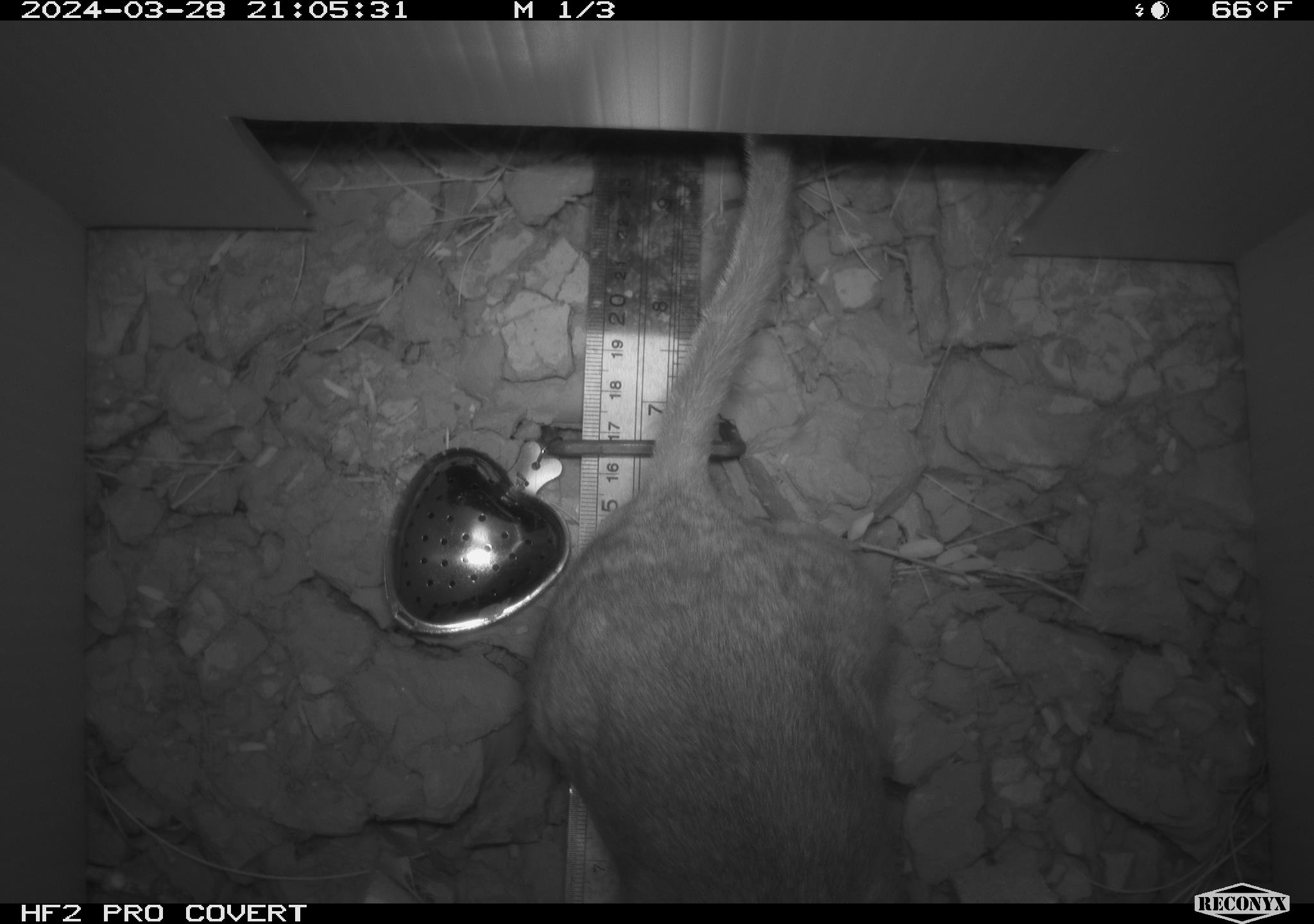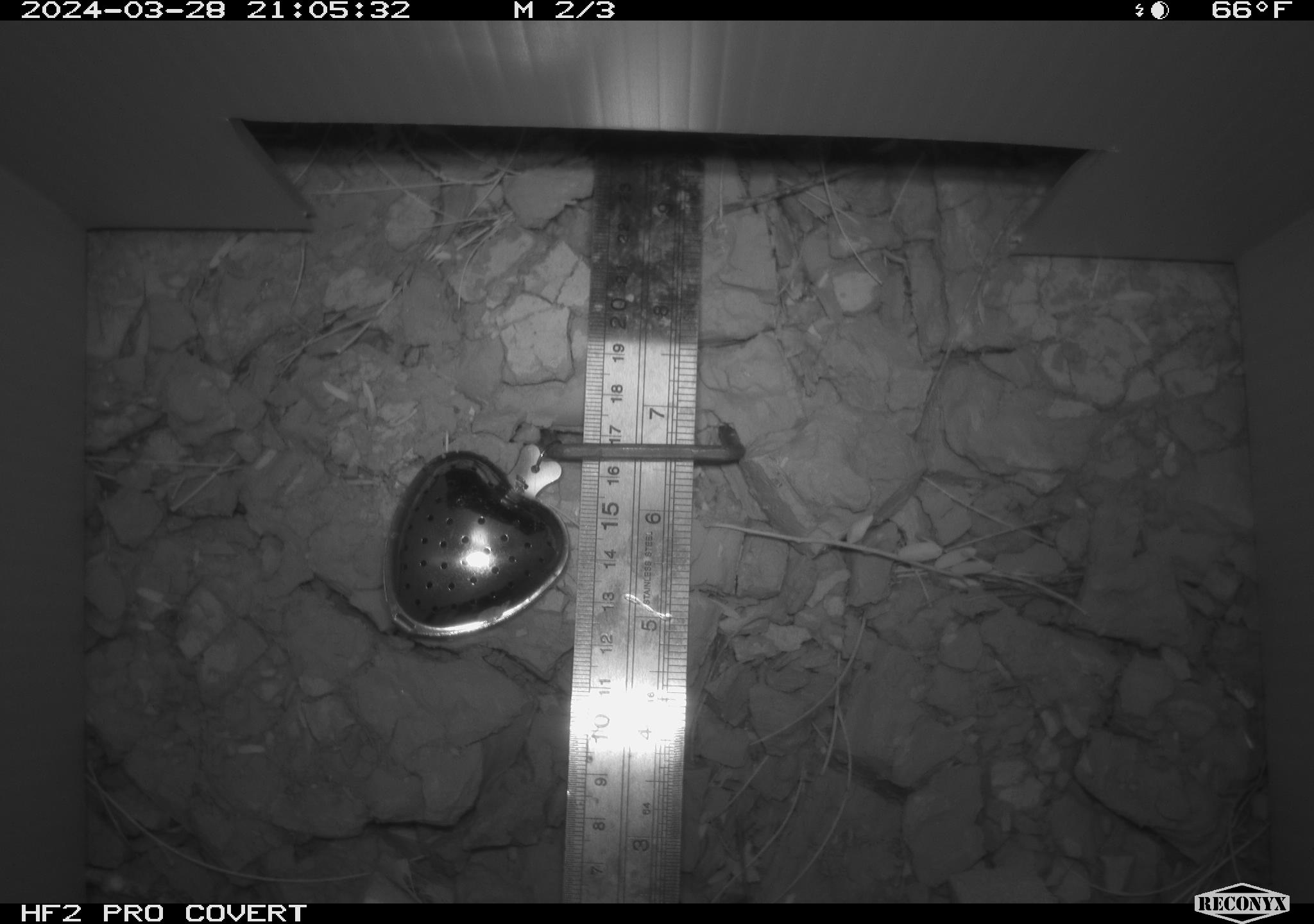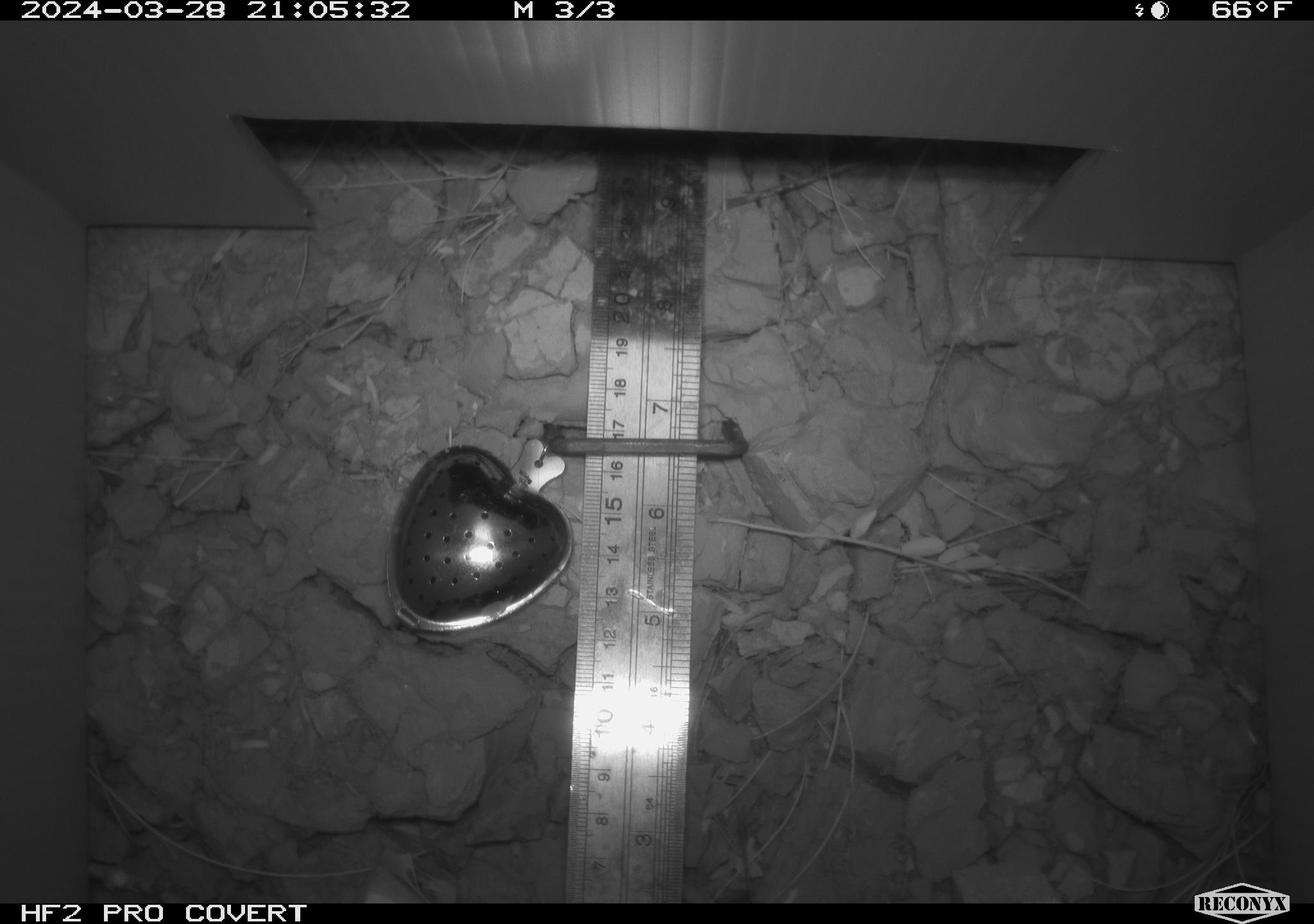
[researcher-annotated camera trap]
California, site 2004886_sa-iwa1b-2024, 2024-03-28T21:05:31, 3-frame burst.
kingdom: Animalia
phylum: Chordata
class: Mammalia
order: Rodentia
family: Cricetidae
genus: Neotoma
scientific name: Neotoma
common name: pack rat or woodrat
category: neotoma species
Neotoma species (pack rat or woodrat) (Neotoma).